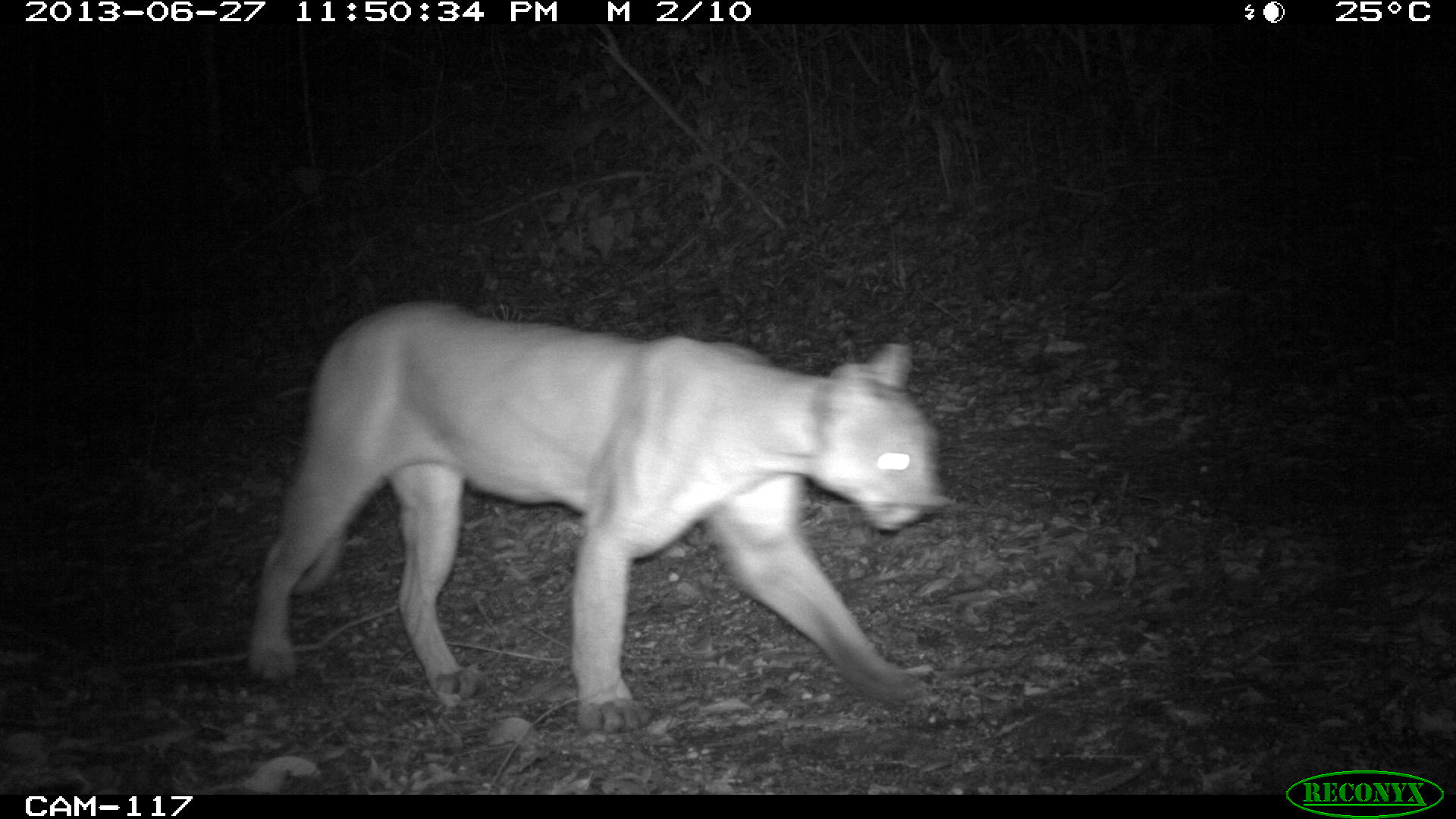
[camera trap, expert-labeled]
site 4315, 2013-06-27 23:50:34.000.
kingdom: Animalia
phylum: Chordata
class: Mammalia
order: Carnivora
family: Felidae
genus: Puma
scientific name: Puma concolor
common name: mountain lion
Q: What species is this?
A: Puma concolor (mountain lion).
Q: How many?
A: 1.